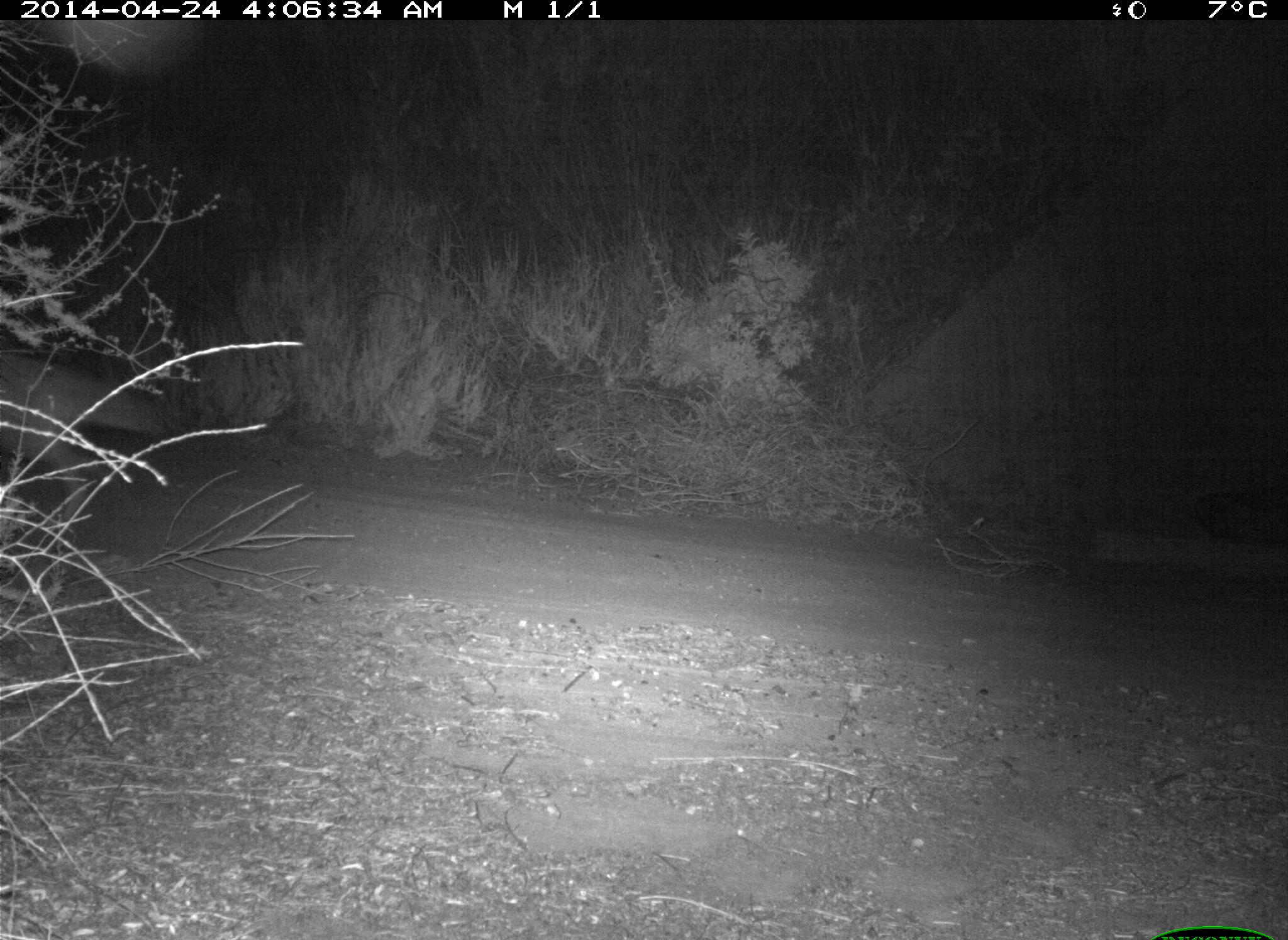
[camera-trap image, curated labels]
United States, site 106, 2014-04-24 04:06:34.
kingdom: Animalia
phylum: Chordata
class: Mammalia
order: Carnivora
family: Canidae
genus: Canis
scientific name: Canis latrans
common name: coyote